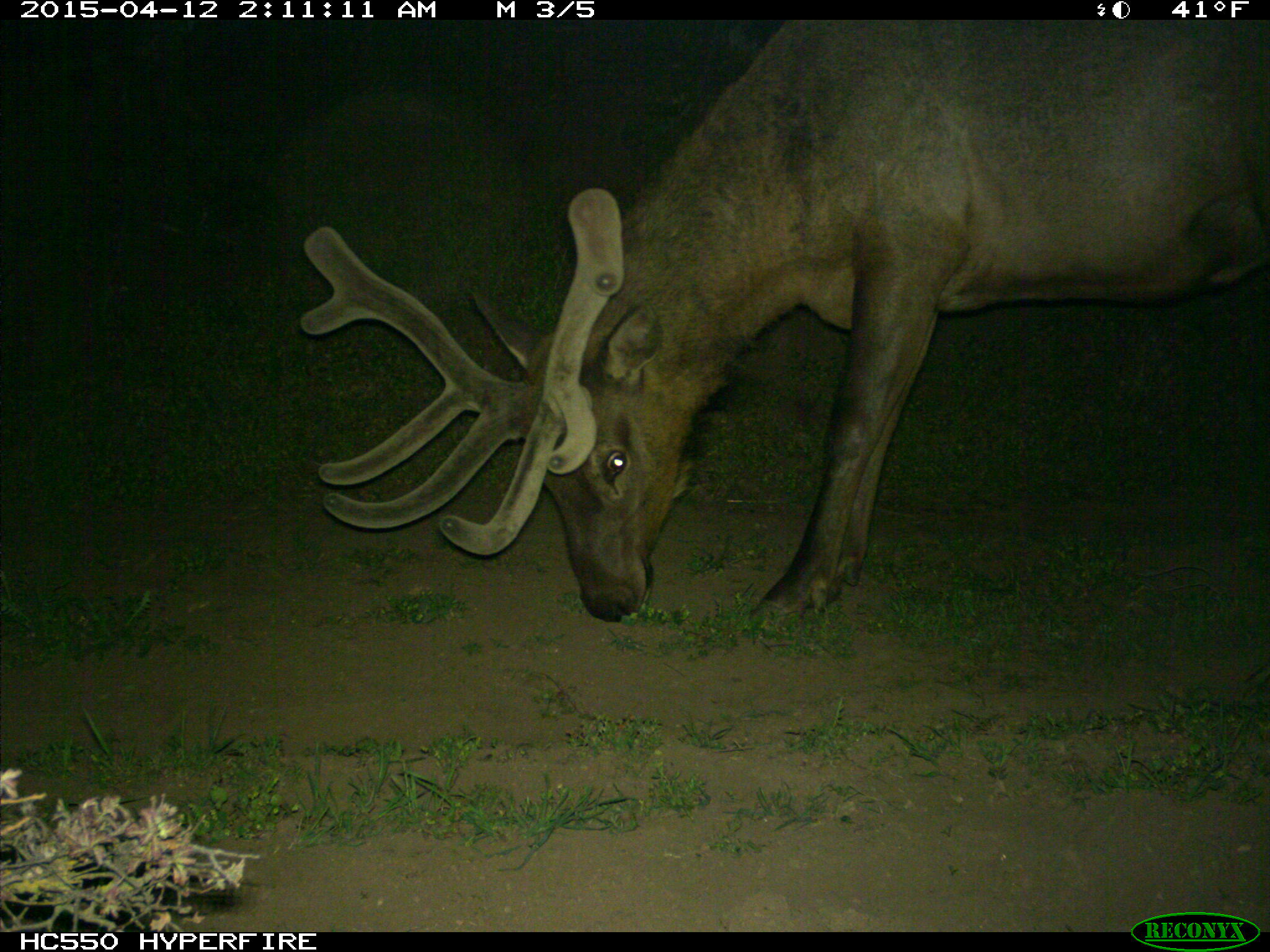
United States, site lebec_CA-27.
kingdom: Animalia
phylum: Chordata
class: Mammalia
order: Artiodactyla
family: Cervidae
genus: Cervus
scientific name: Cervus canadensis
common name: elk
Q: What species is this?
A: Cervus canadensis (elk).